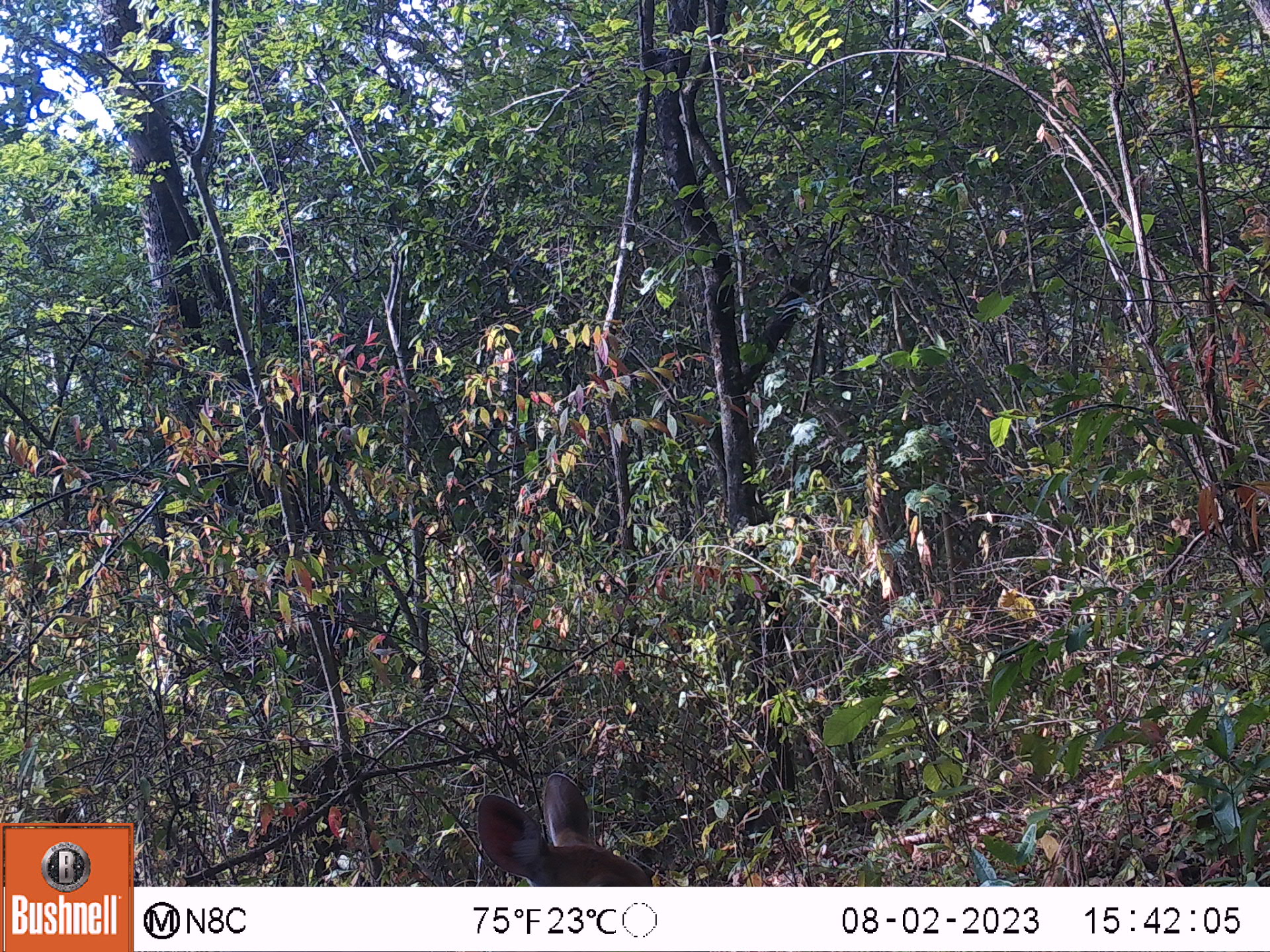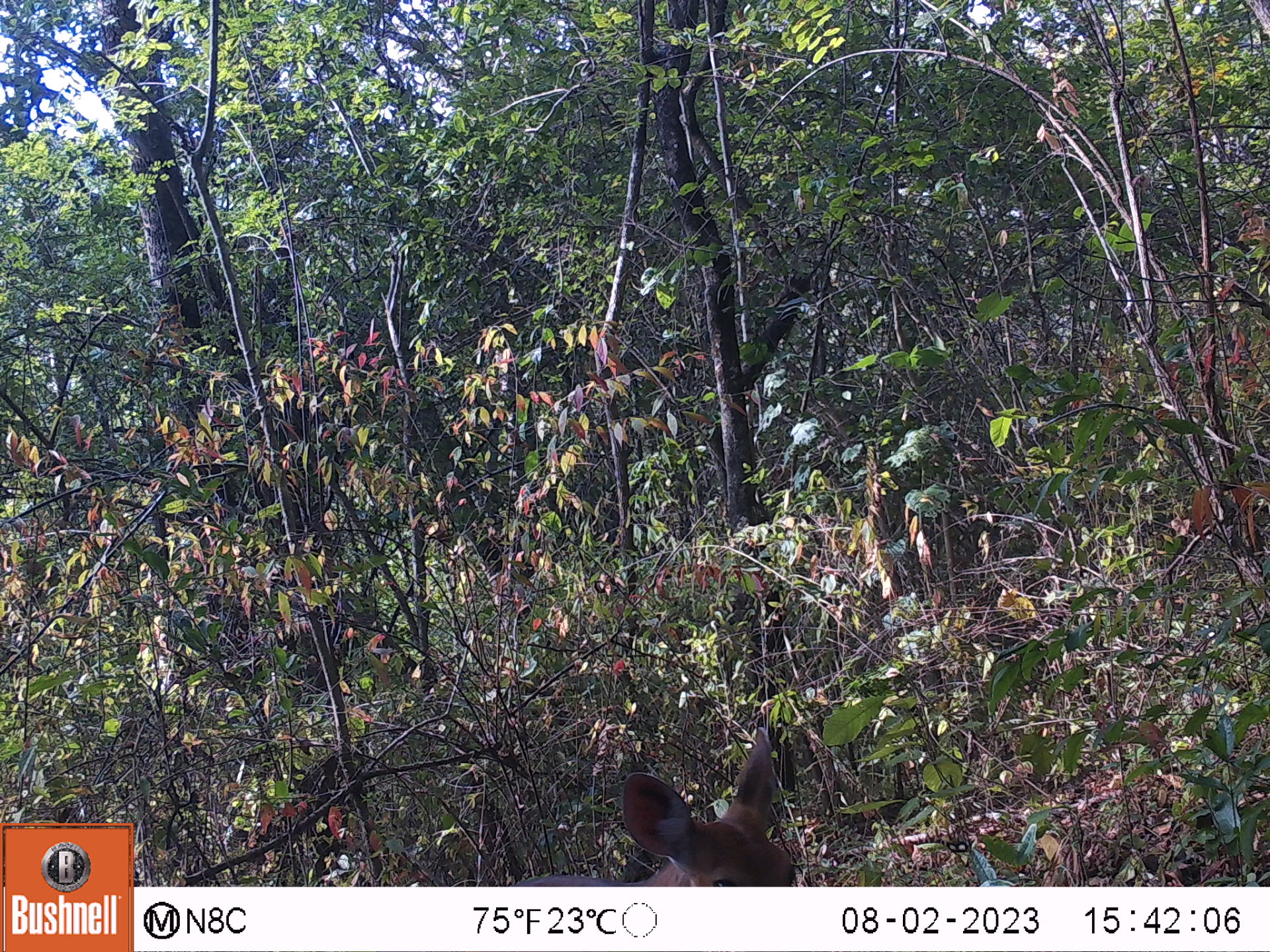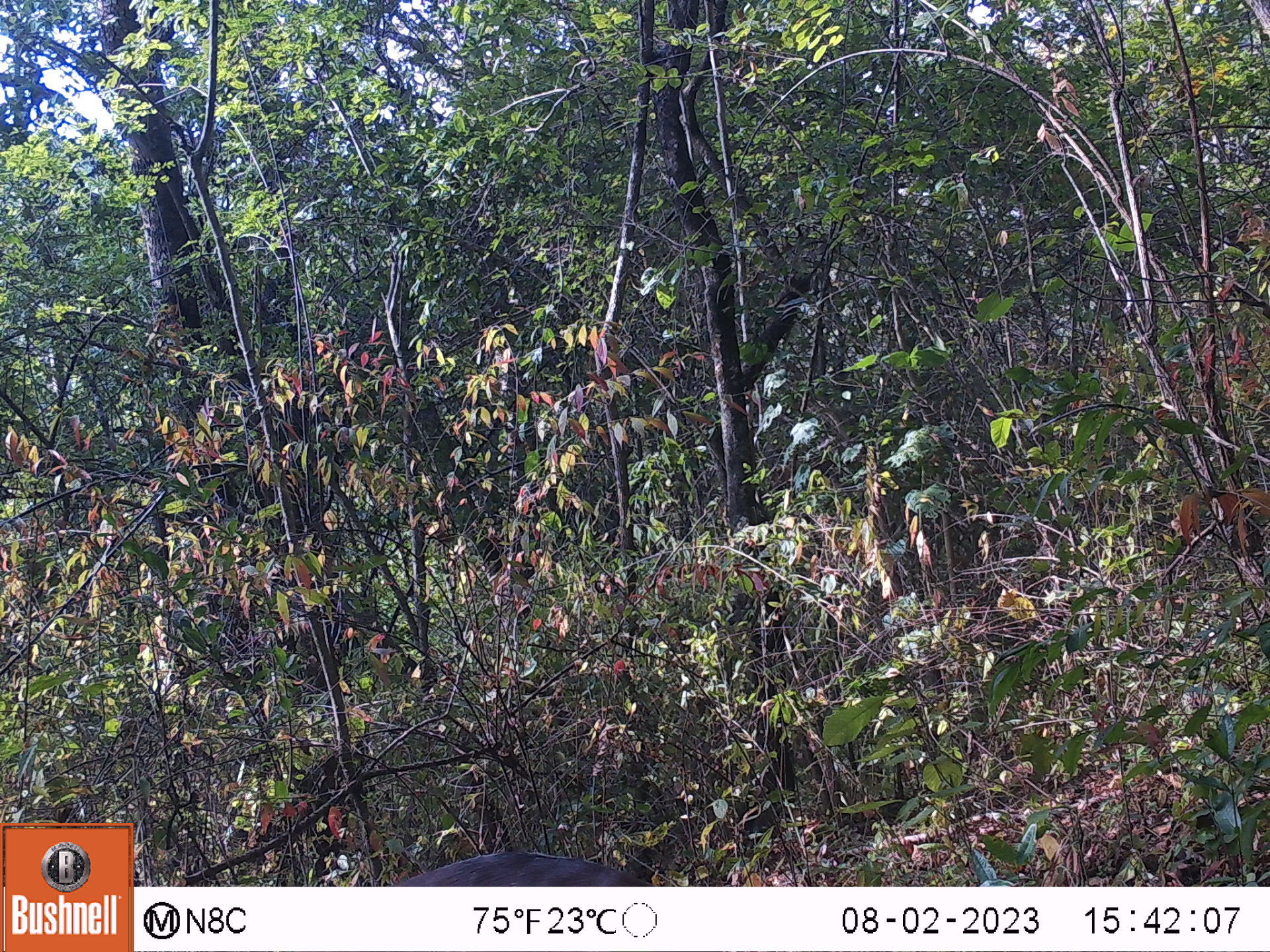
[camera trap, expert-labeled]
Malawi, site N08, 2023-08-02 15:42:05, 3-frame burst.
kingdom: Animalia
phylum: Chordata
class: Mammalia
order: Artiodactyla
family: Bovidae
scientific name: Antilopinae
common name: small antelope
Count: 1.